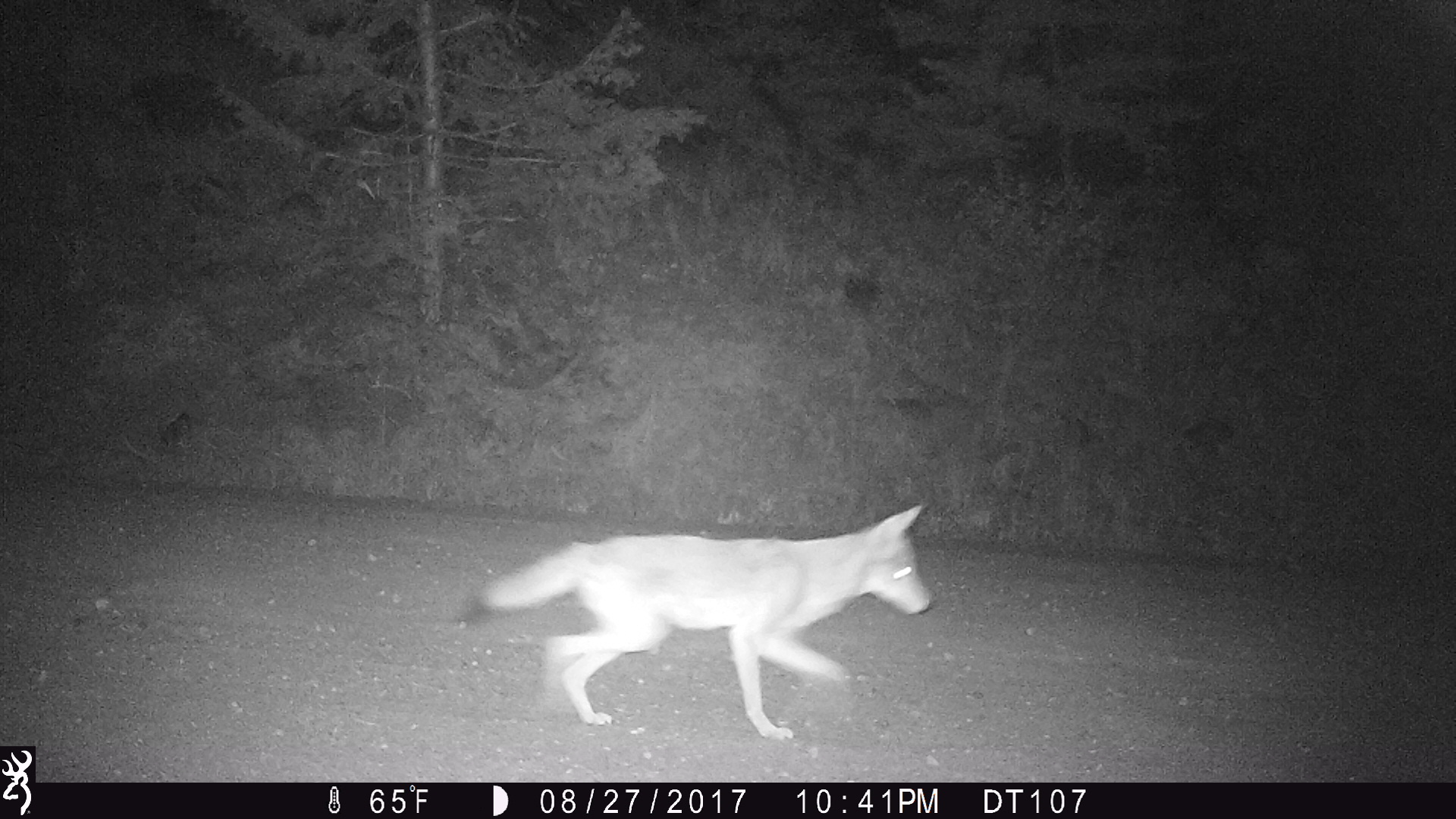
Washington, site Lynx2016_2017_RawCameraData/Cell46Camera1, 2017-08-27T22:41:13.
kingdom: Animalia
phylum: Chordata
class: Mammalia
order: Carnivora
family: Canidae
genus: Canis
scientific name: Canis latrans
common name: coyote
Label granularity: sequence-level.